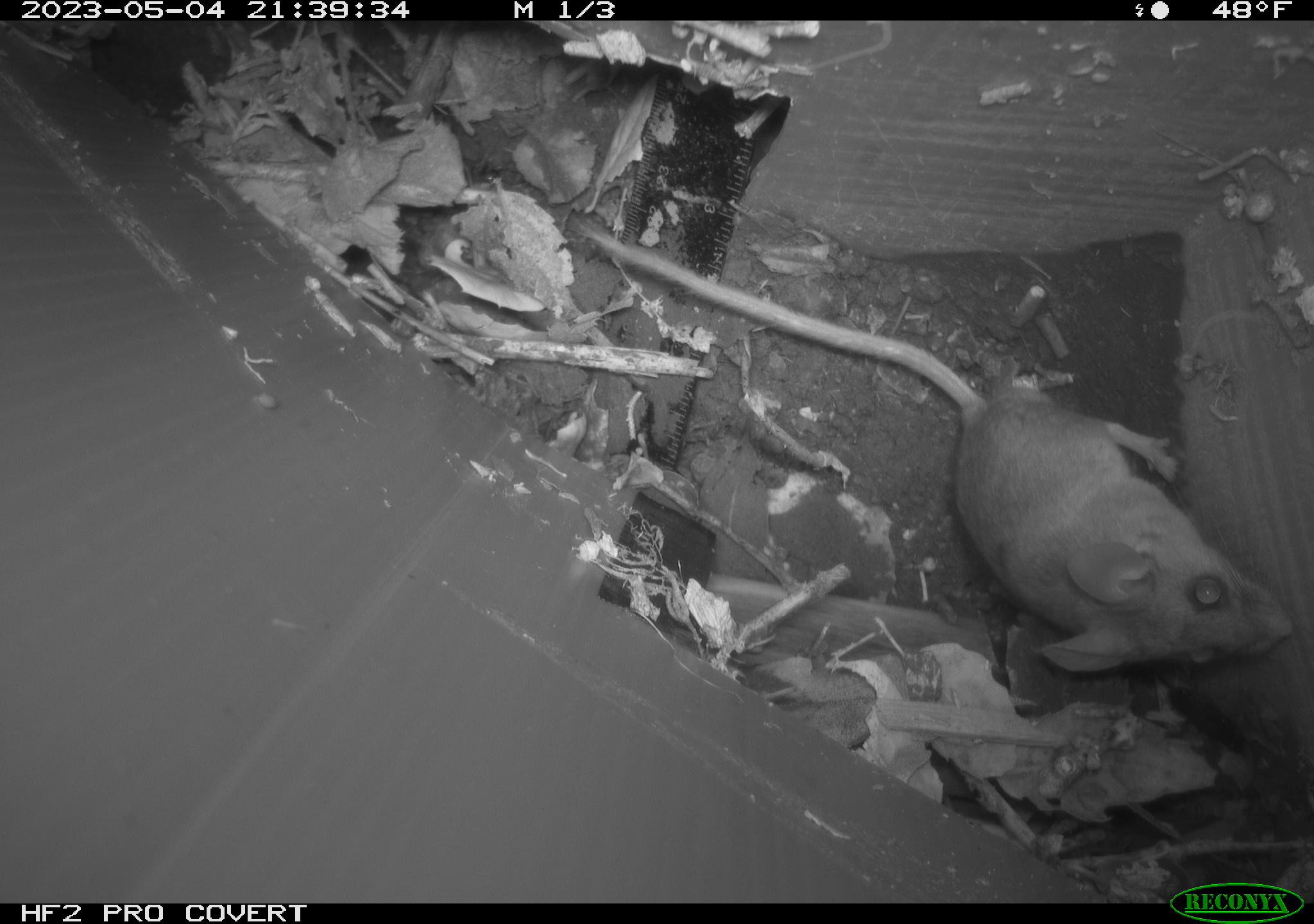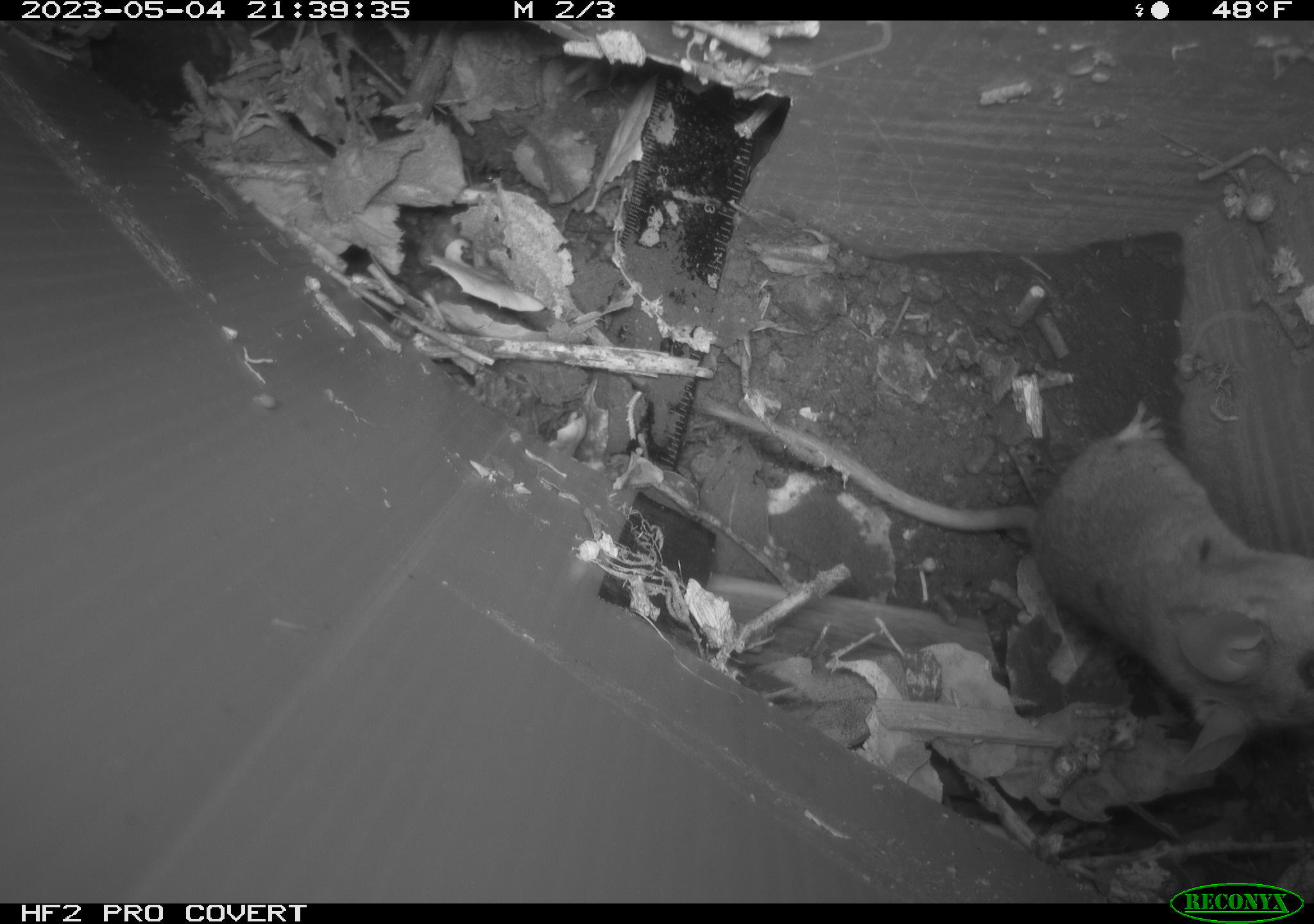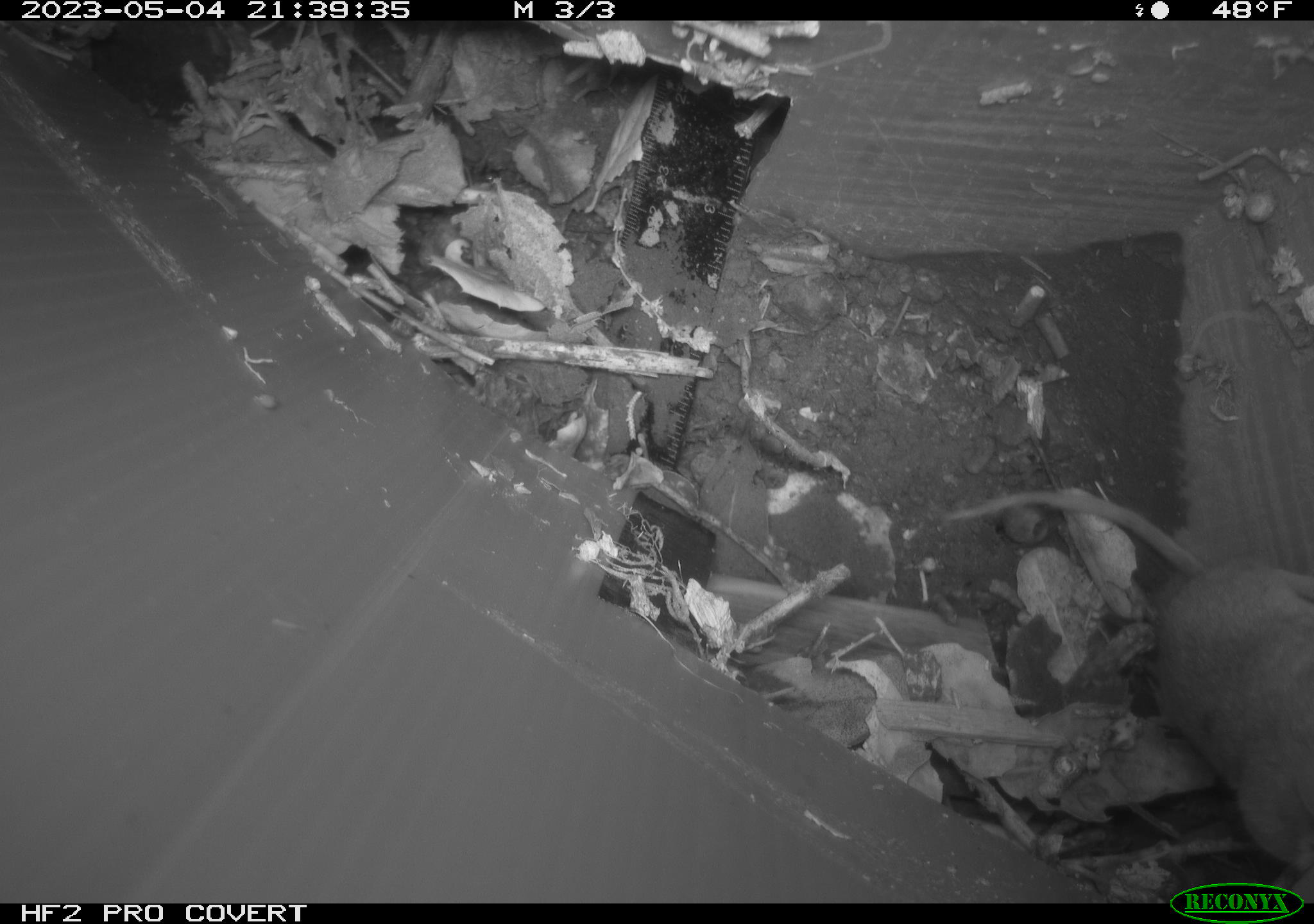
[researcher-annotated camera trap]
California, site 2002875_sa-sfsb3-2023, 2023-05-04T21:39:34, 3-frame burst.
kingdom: Animalia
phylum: Chordata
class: Mammalia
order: Rodentia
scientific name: Rodentia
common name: mouse species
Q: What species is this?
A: Mouse species (Rodentia).